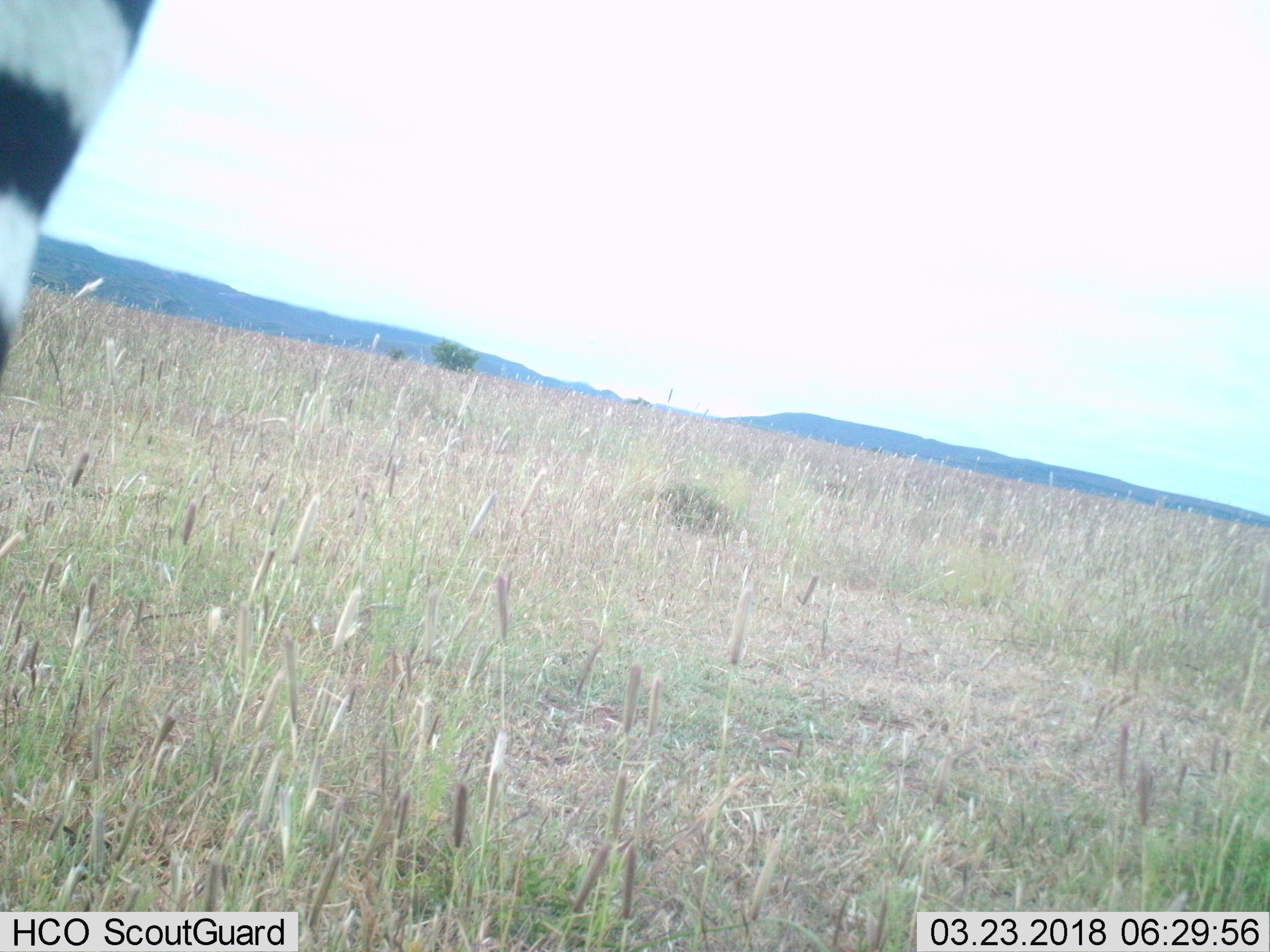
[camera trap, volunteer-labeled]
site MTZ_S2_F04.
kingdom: Animalia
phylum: Chordata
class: Mammalia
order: Perissodactyla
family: Equidae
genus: Equus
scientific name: Equus zebra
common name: mountain zebra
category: zebramountain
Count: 1.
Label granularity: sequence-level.